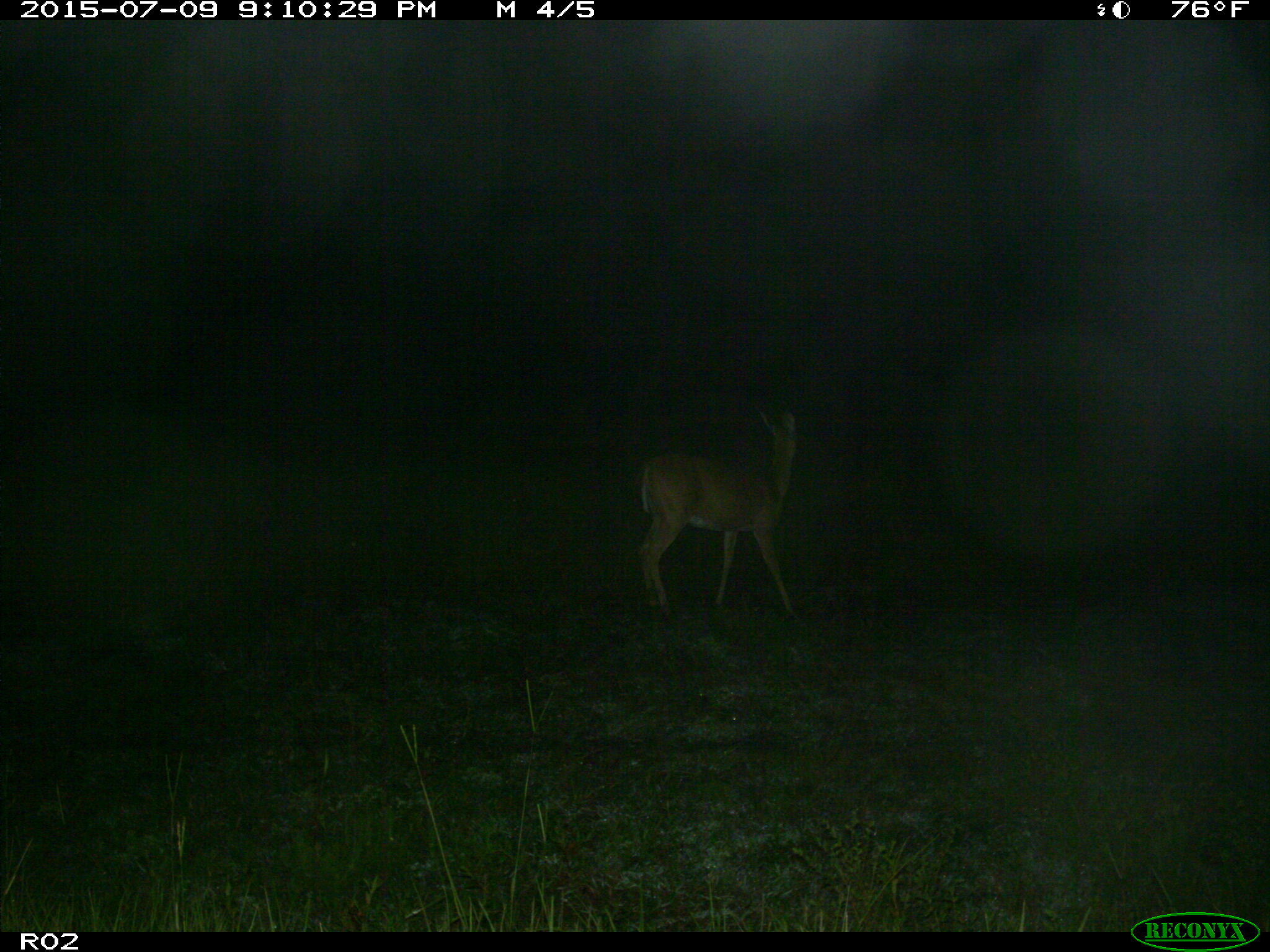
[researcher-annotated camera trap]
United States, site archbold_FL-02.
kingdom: Animalia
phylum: Chordata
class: Mammalia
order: Artiodactyla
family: Cervidae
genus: Odocoileus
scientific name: Odocoileus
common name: deer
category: unidentified deer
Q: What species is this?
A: Unidentified deer (deer) (Odocoileus).